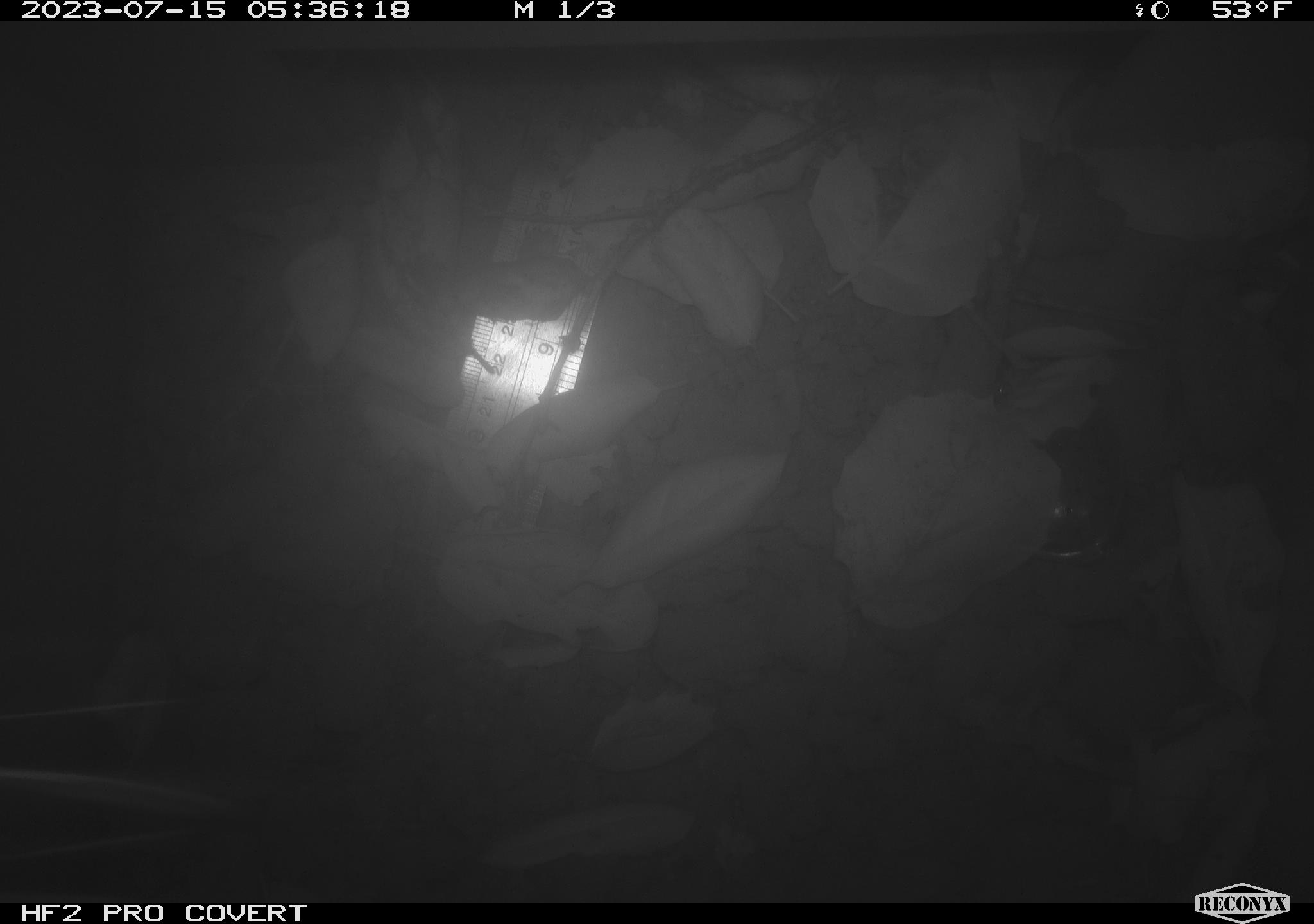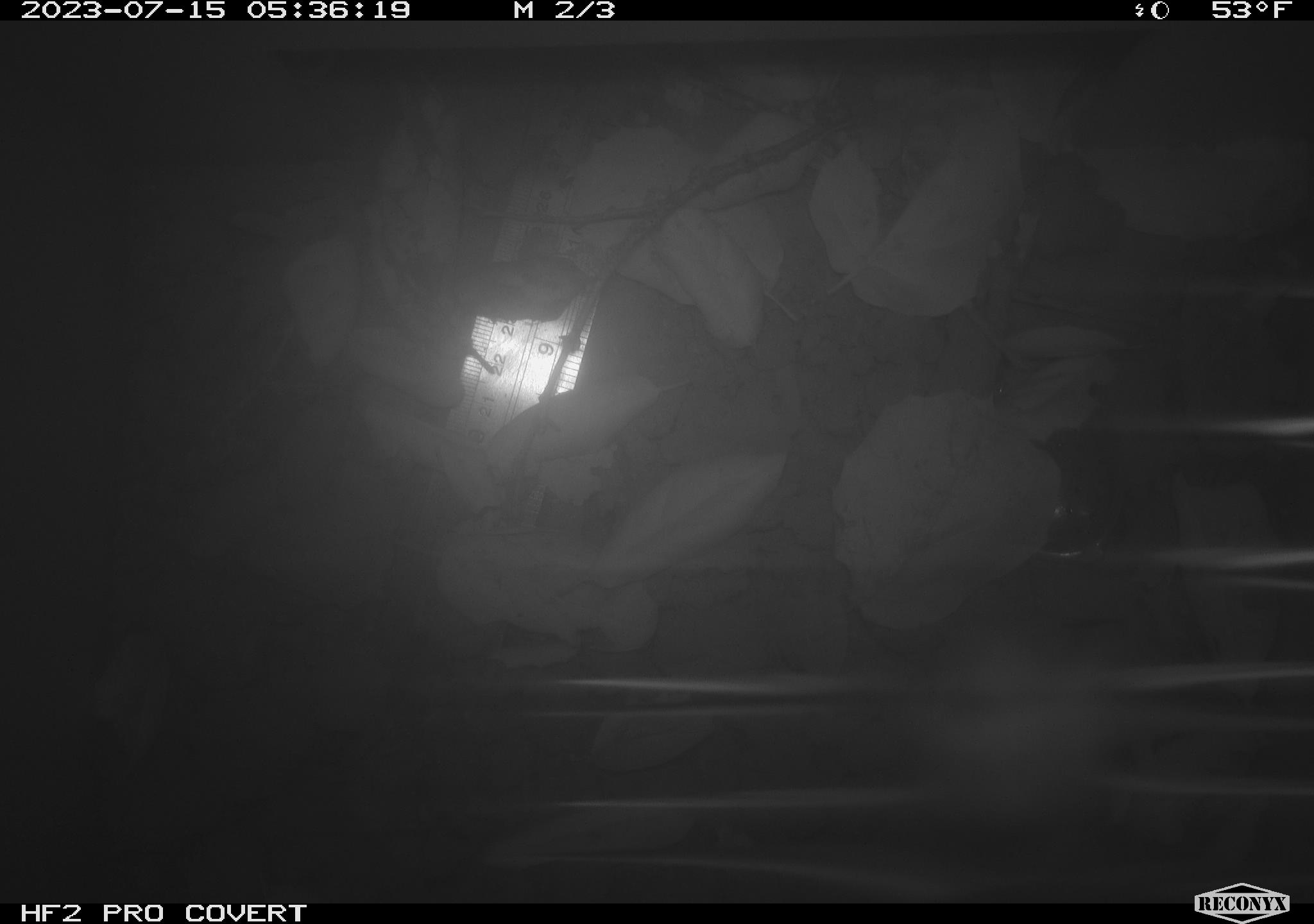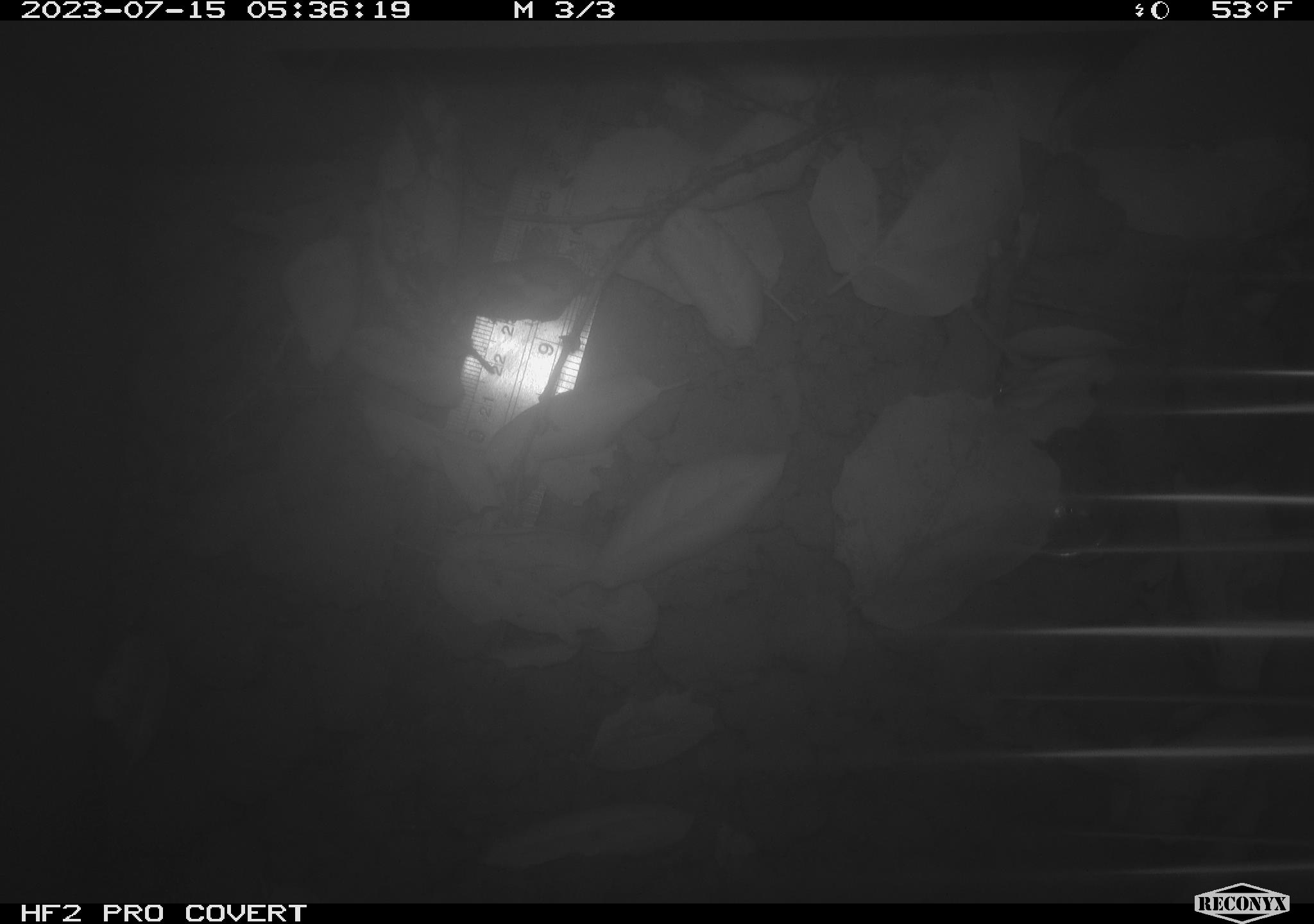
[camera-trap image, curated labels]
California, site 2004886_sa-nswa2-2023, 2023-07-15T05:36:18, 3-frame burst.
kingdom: Animalia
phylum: Chordata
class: Mammalia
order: Rodentia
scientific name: Rodentia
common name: mouse species